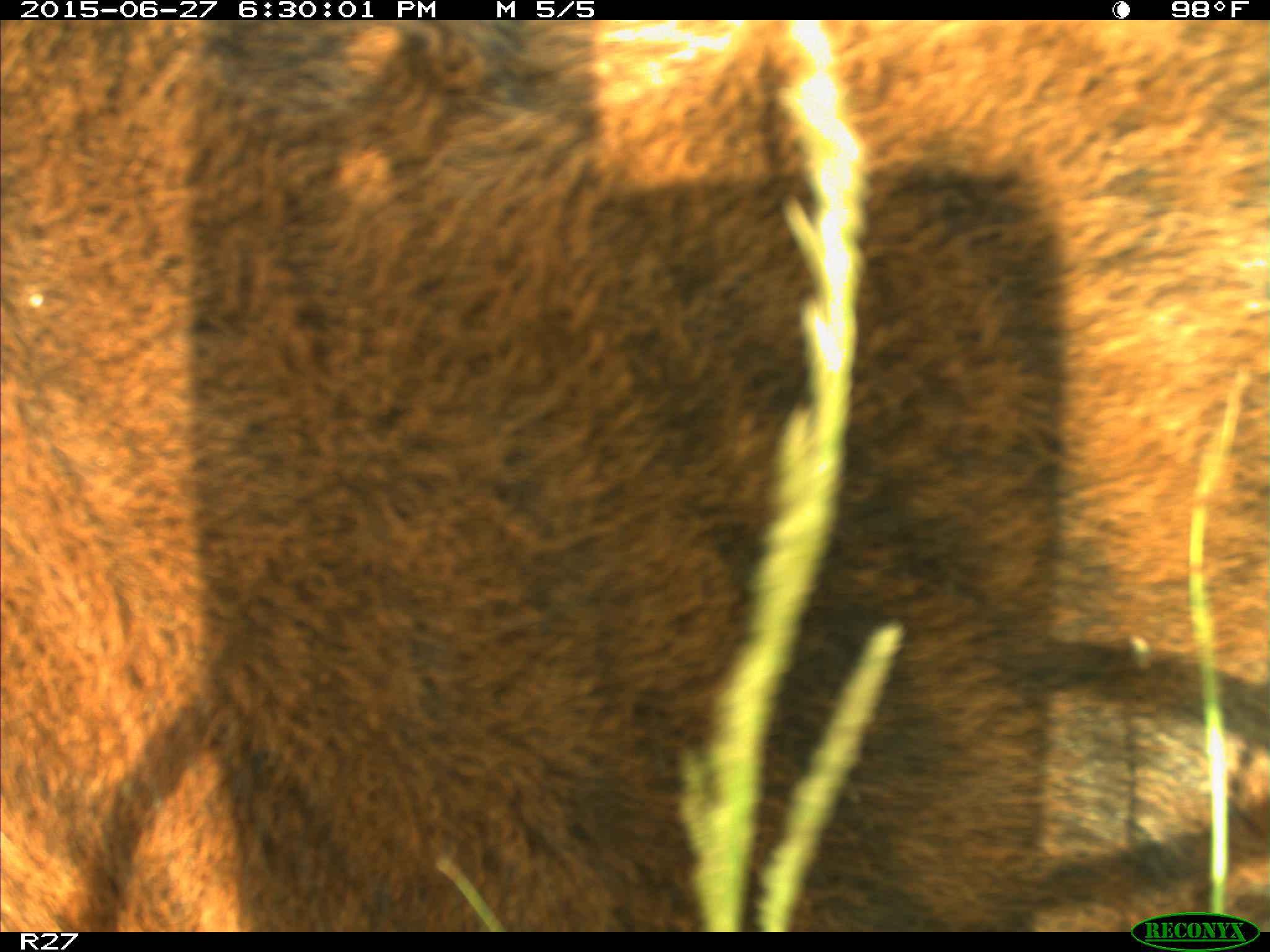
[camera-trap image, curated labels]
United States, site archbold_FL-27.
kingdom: Animalia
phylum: Chordata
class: Mammalia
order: Artiodactyla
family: Bovidae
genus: Bos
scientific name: Bos taurus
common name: domestic cow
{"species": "Bos taurus (domestic cow)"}